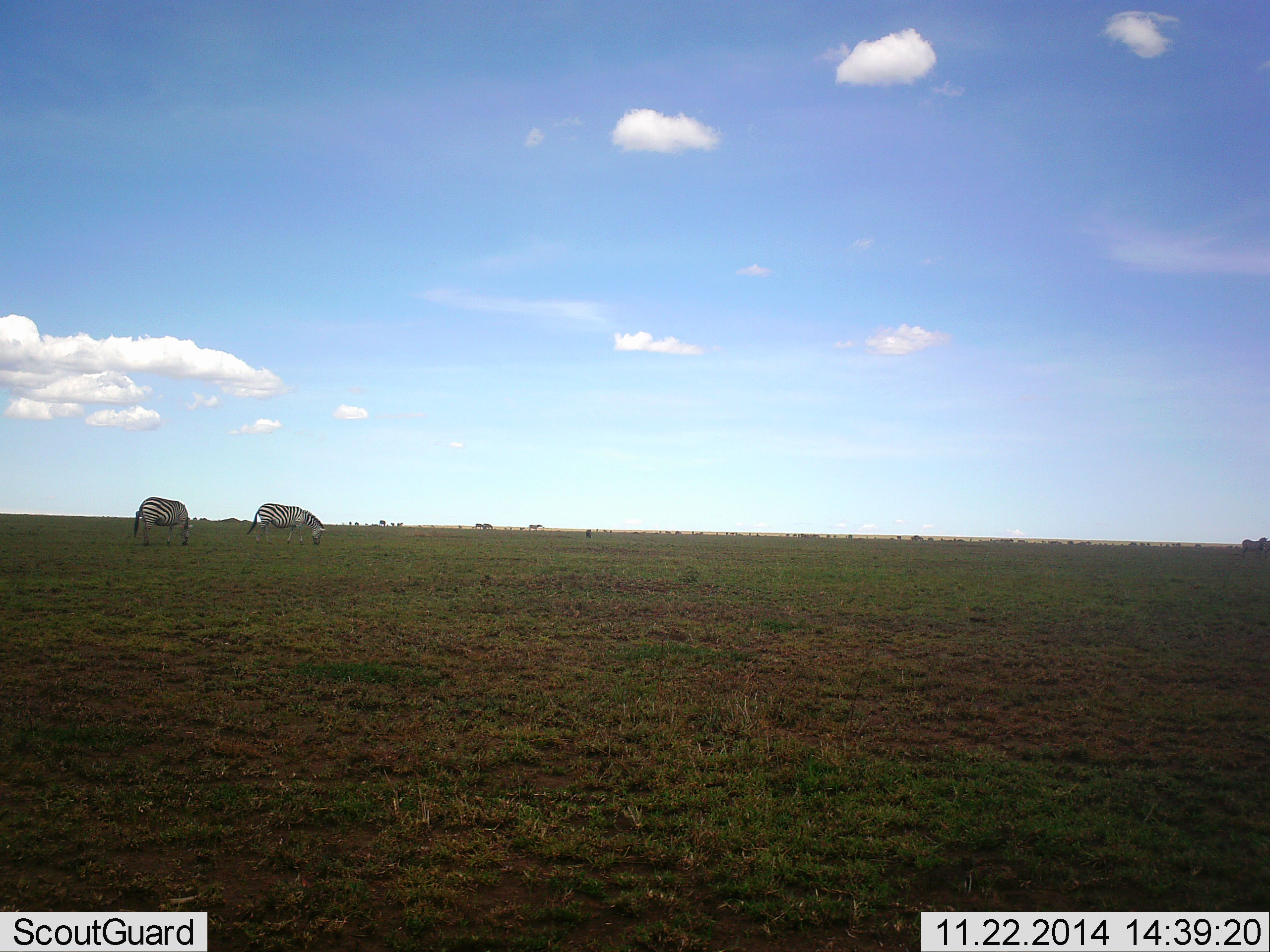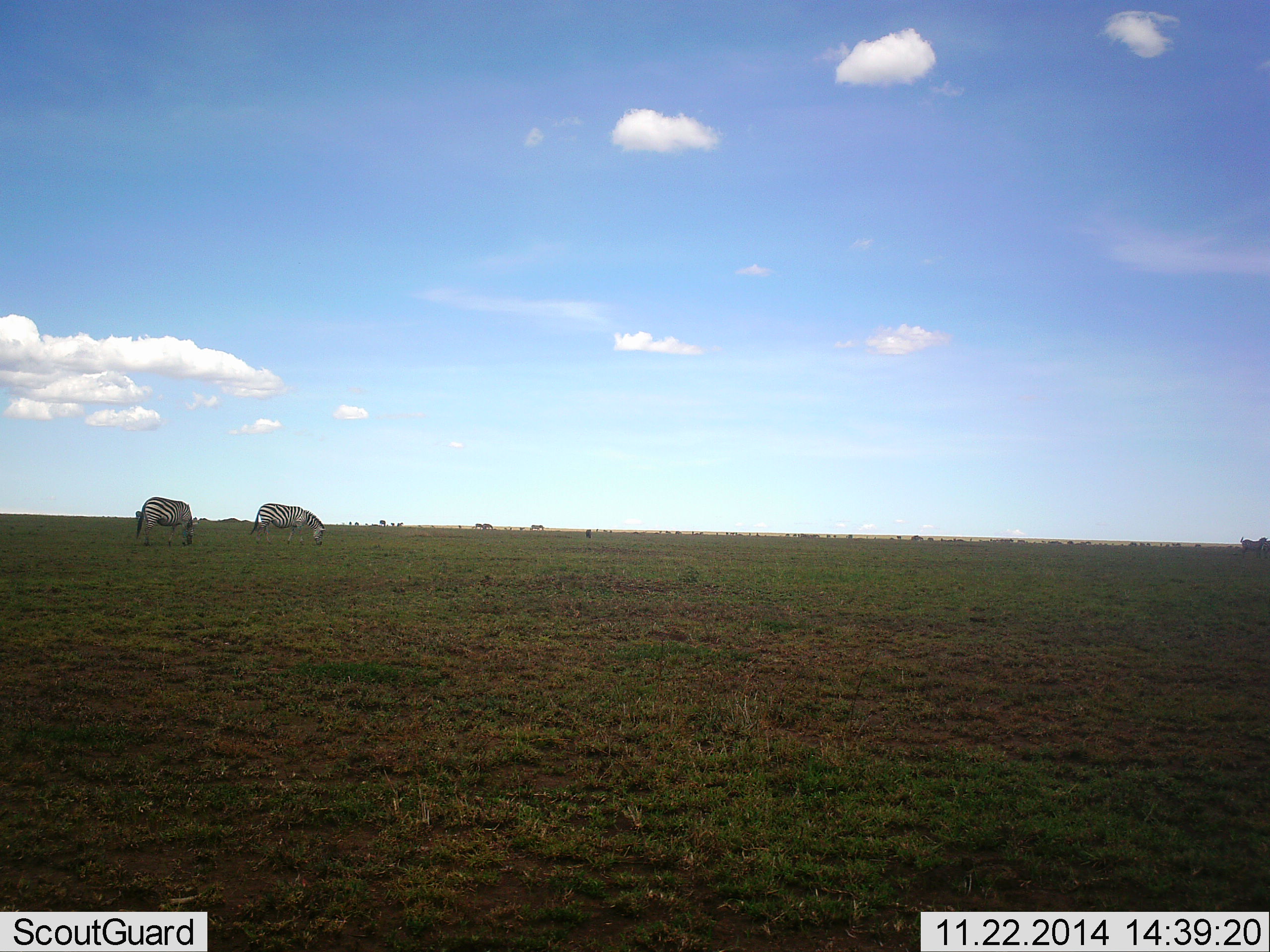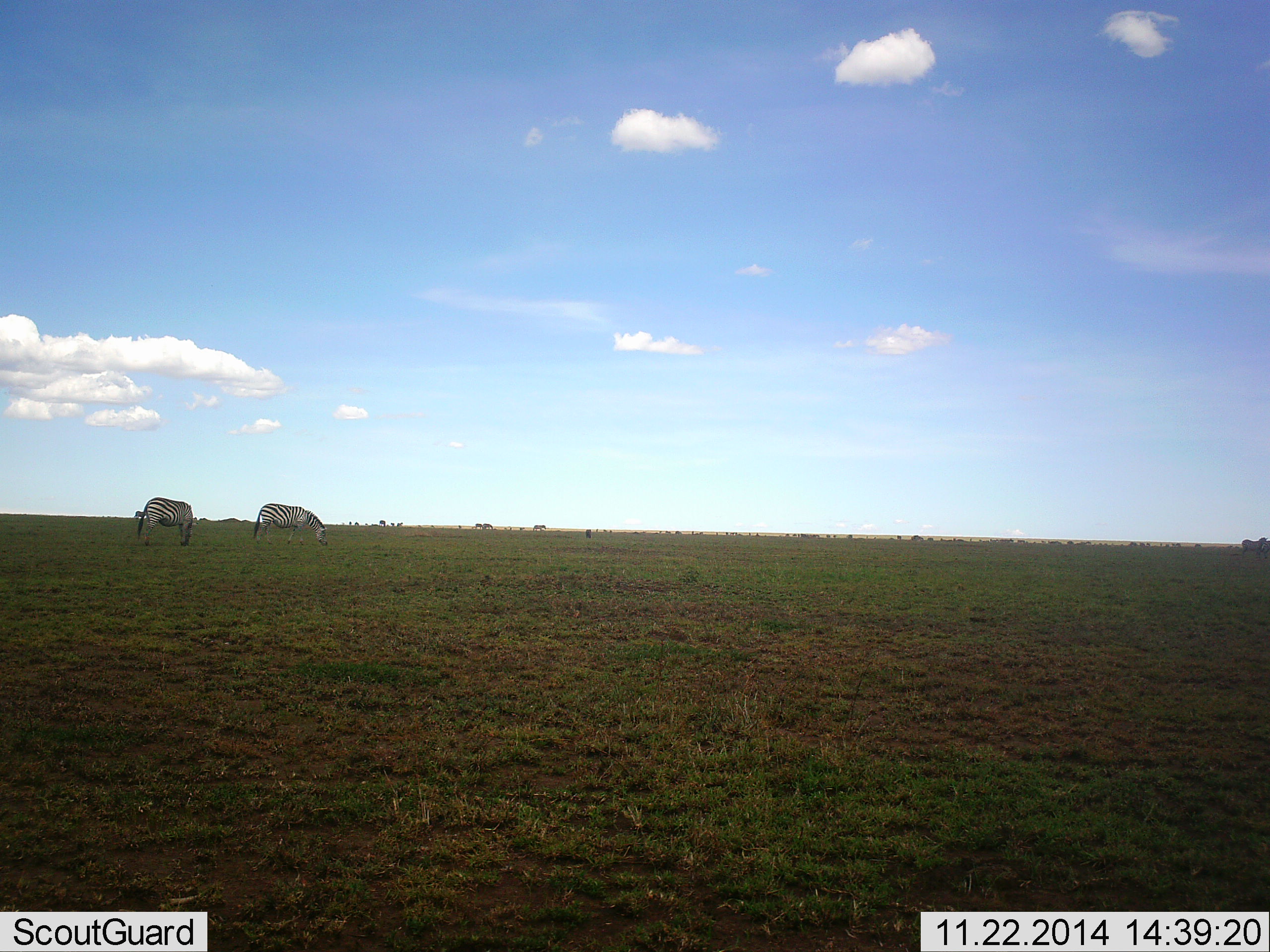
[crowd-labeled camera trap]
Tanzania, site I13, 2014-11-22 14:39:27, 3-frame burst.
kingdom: Animalia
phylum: Chordata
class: Mammalia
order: Perissodactyla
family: Equidae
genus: Equus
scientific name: Equus quagga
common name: plains zebra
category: zebra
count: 4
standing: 10%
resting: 0%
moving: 10%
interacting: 0%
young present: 0%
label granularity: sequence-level